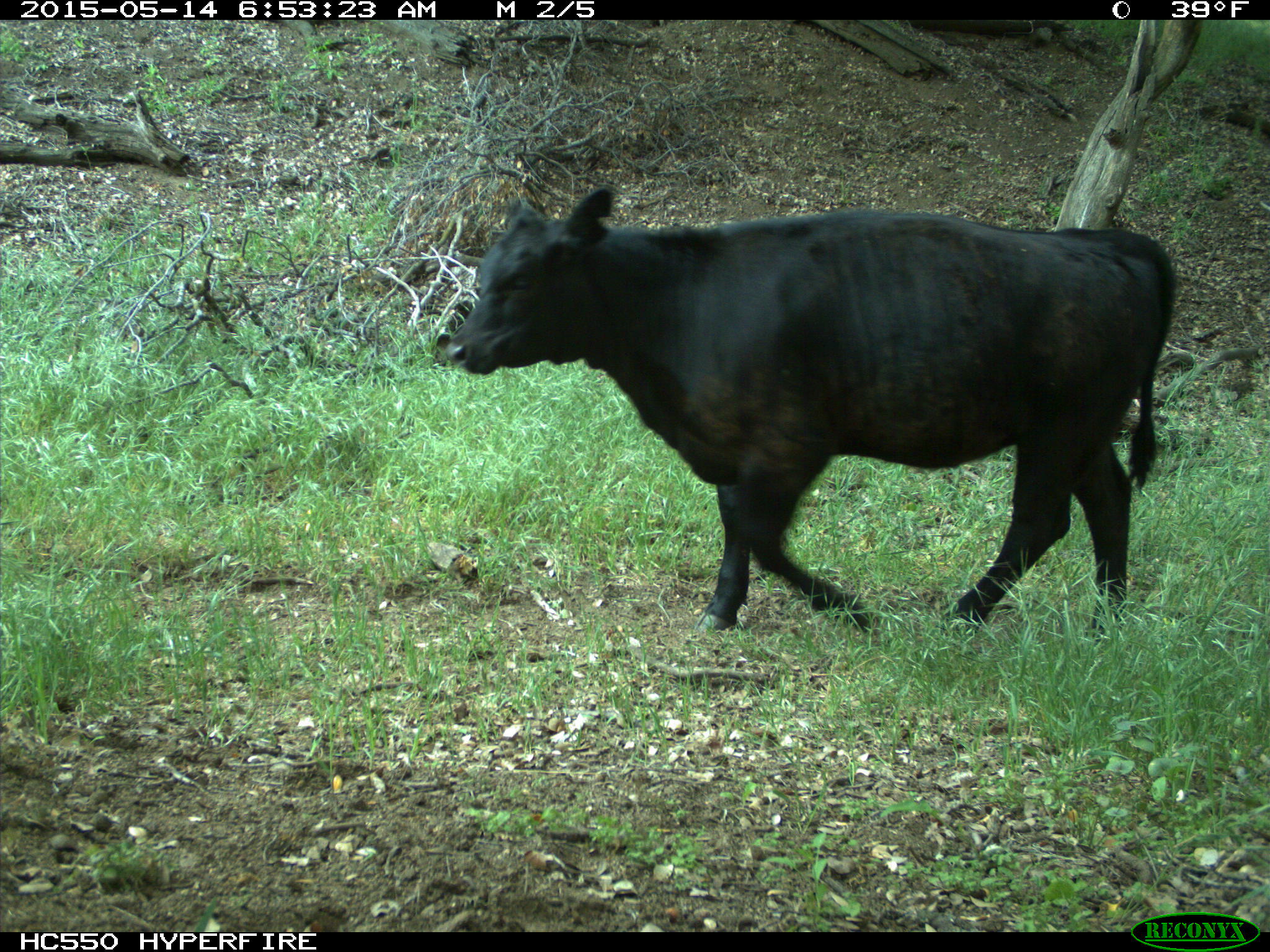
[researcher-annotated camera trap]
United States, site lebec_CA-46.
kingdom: Animalia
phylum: Chordata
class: Mammalia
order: Artiodactyla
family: Bovidae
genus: Bos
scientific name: Bos taurus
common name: domestic cow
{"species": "Bos taurus (domestic cow)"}